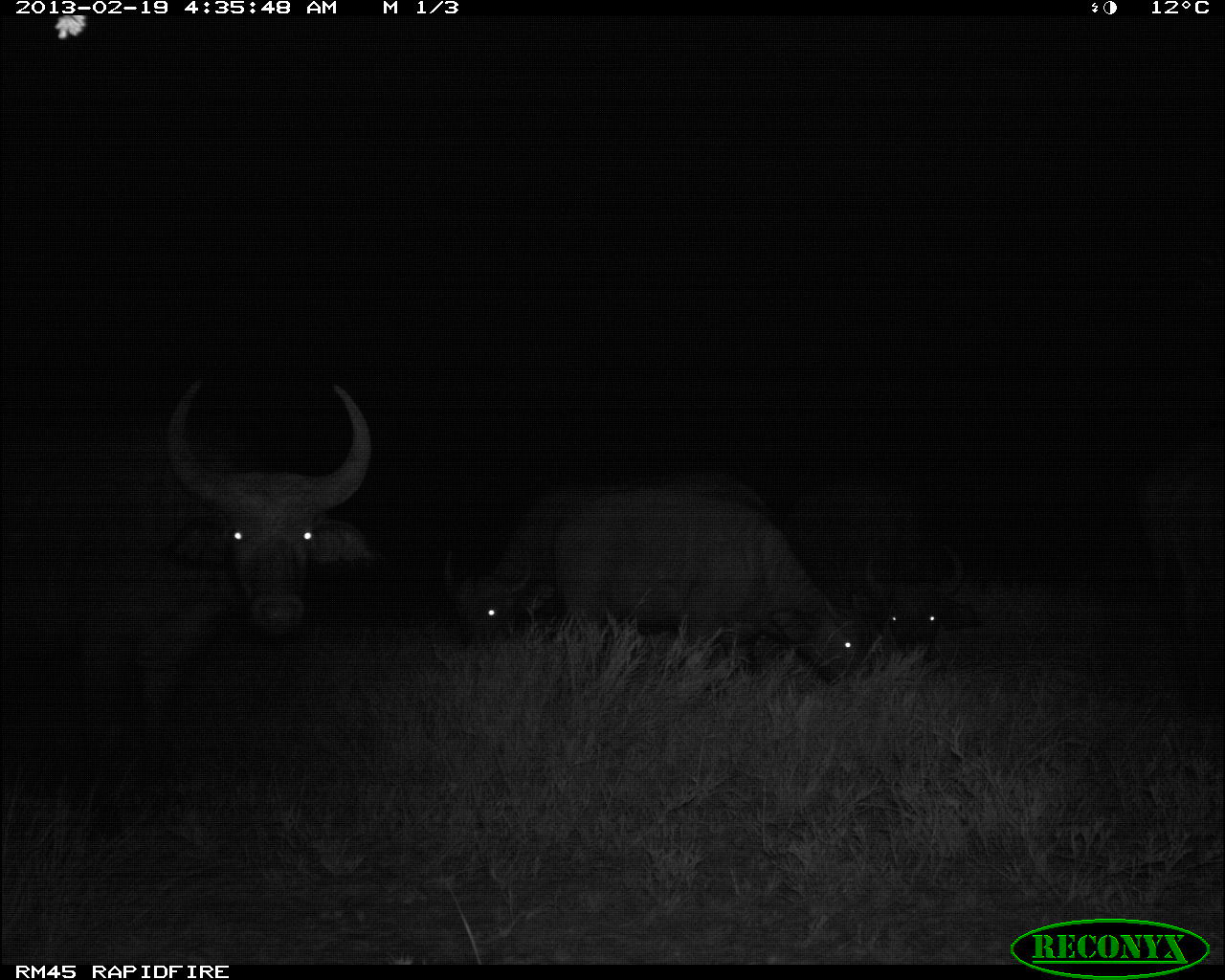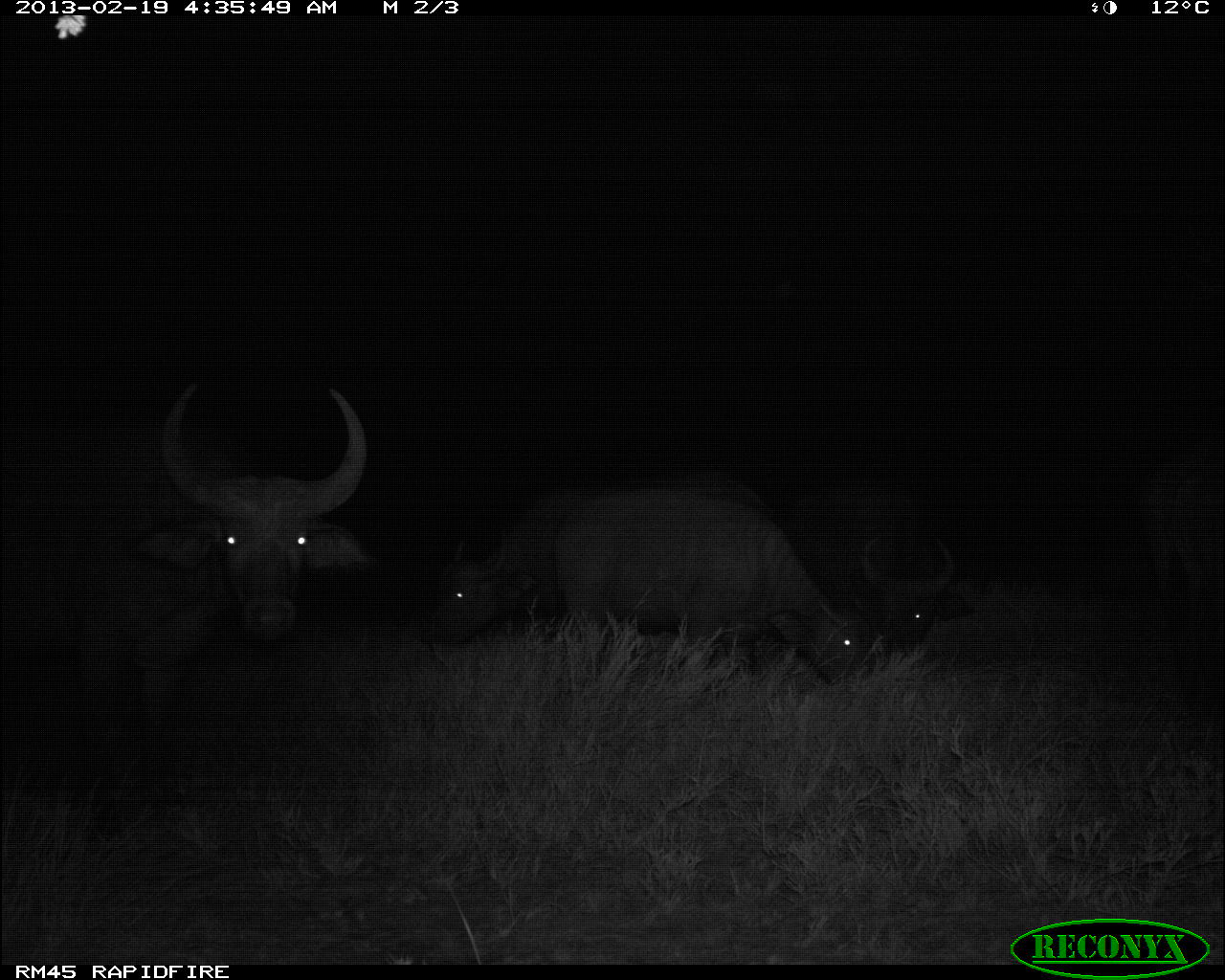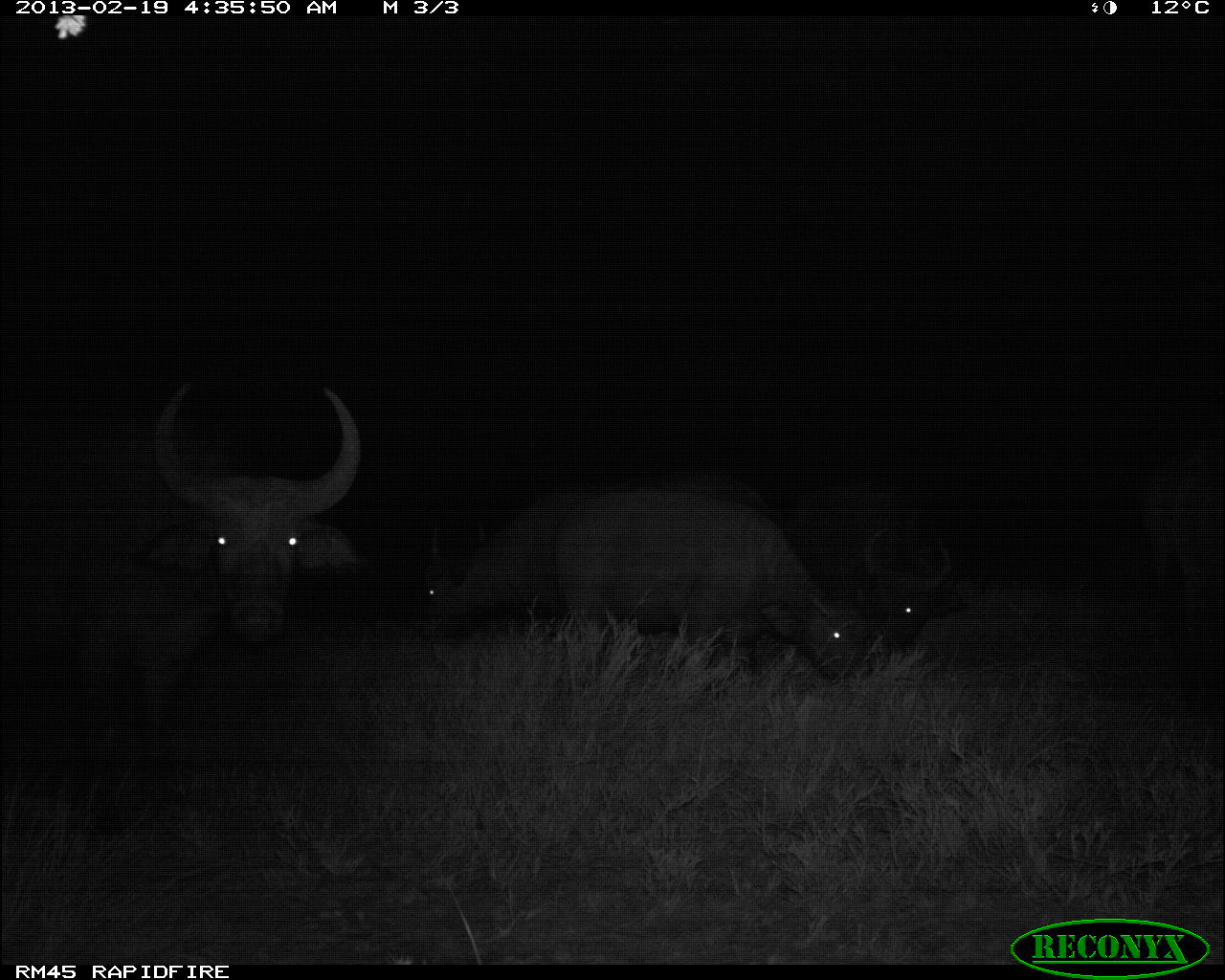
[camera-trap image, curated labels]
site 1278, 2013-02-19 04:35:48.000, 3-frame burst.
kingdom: Animalia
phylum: Chordata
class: Mammalia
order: Artiodactyla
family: Bovidae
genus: Syncerus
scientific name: Syncerus caffer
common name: african buffalo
Syncerus caffer (african buffalo), count 4.